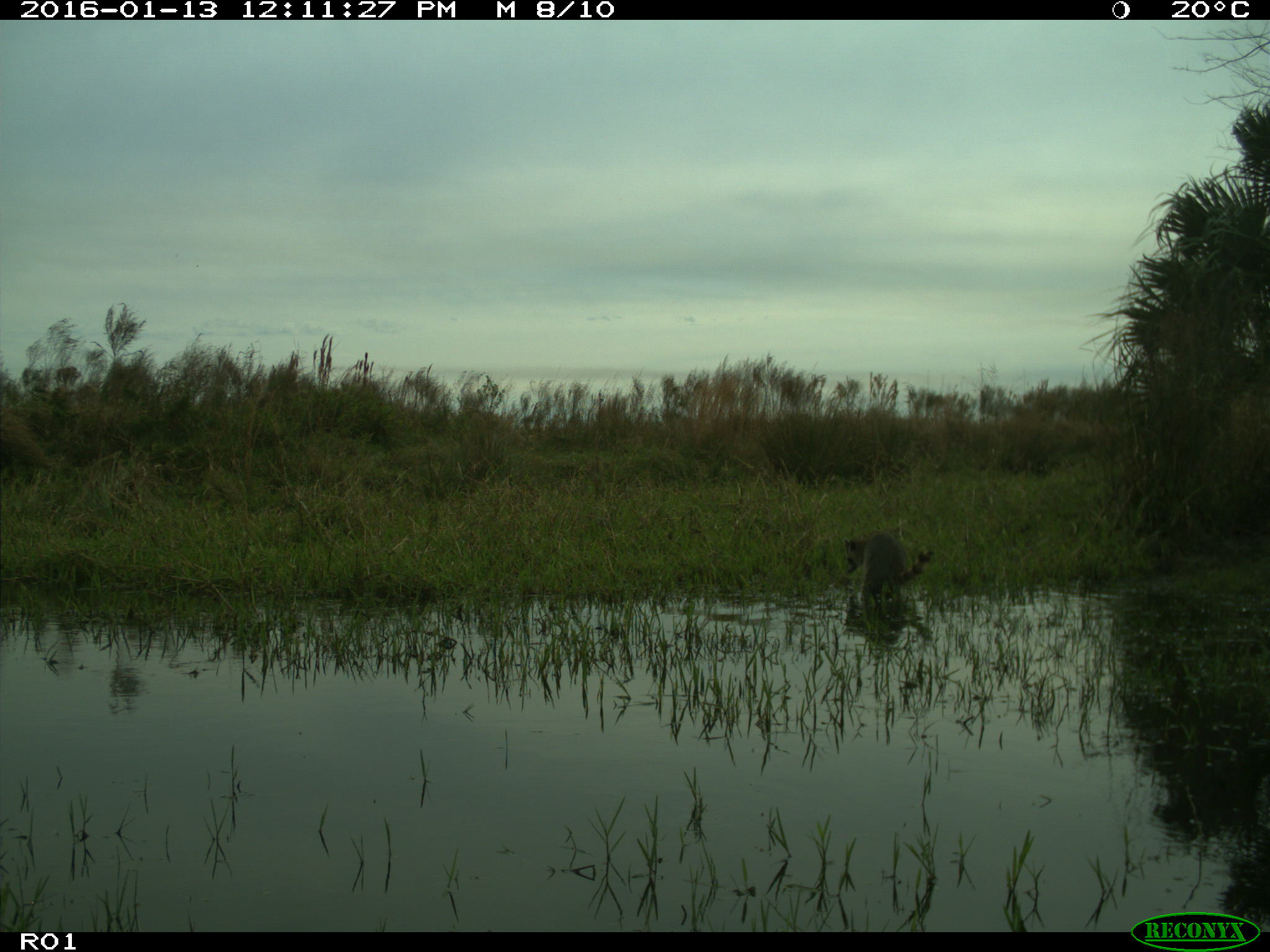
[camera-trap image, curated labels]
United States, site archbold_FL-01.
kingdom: Animalia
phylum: Chordata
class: Mammalia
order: Carnivora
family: Procyonidae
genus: Procyon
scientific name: Procyon lotor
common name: common raccoon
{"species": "Procyon lotor (common raccoon)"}